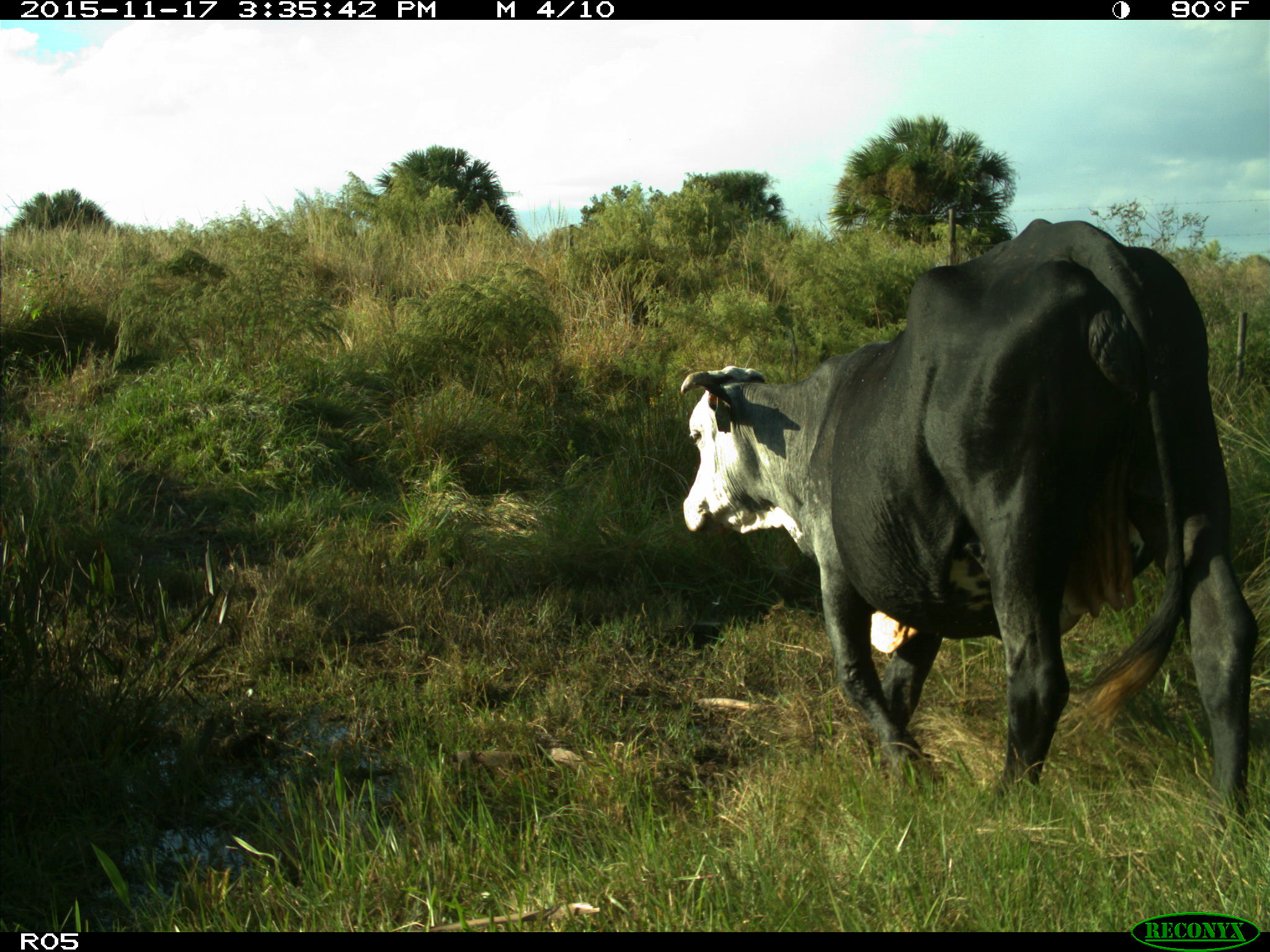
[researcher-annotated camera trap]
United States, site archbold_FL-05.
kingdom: Animalia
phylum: Chordata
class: Mammalia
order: Artiodactyla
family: Bovidae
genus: Bos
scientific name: Bos taurus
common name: domestic cow